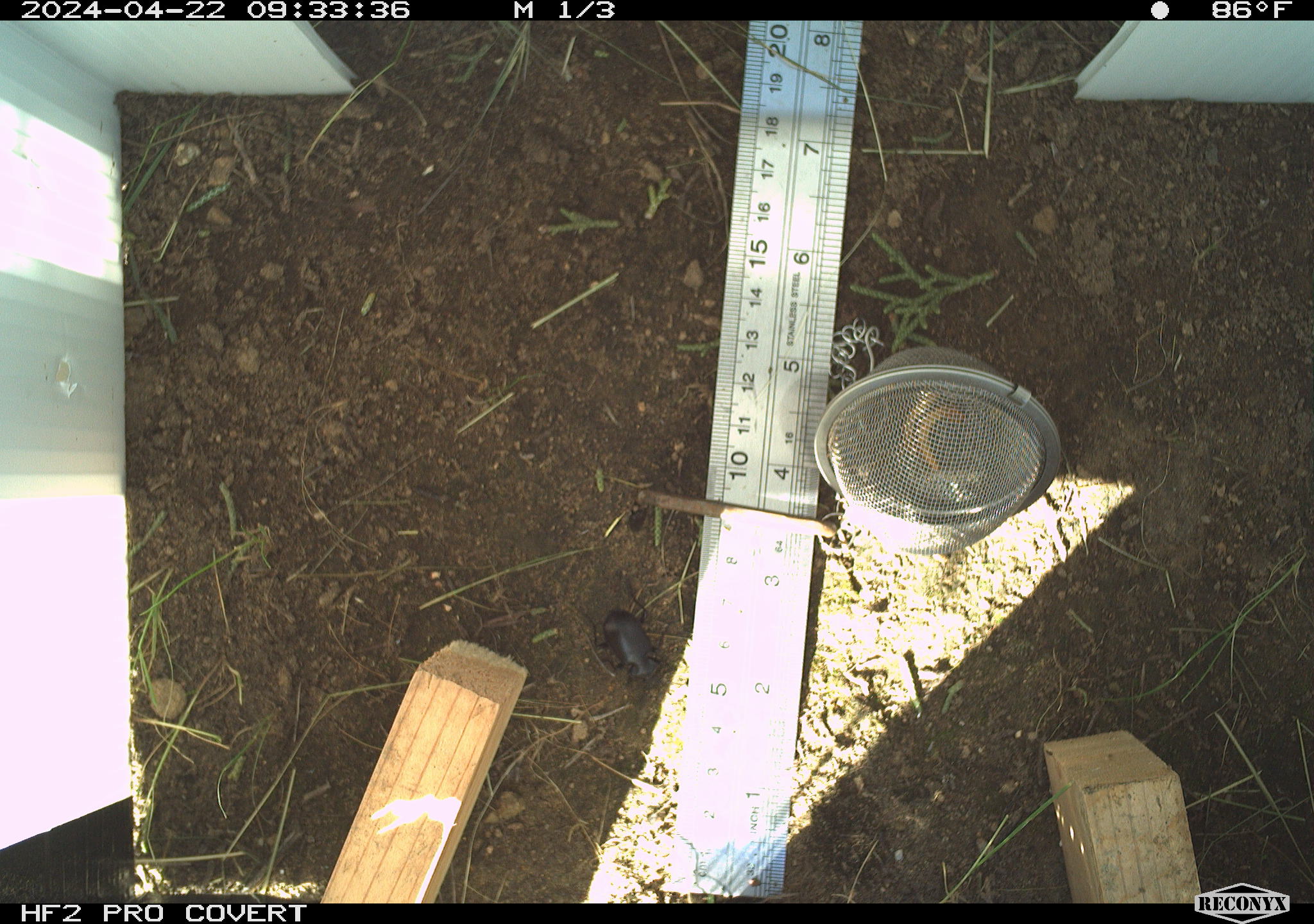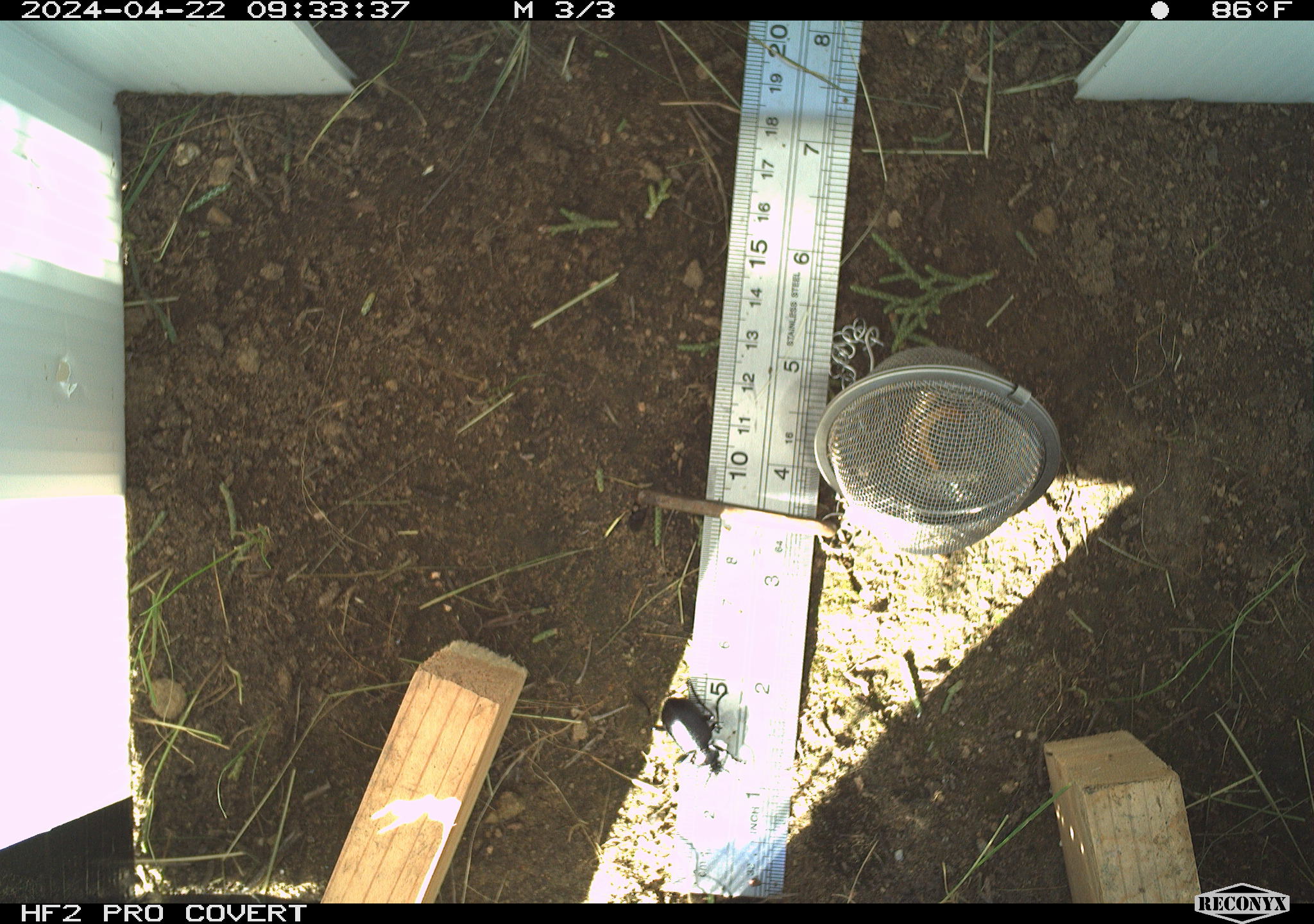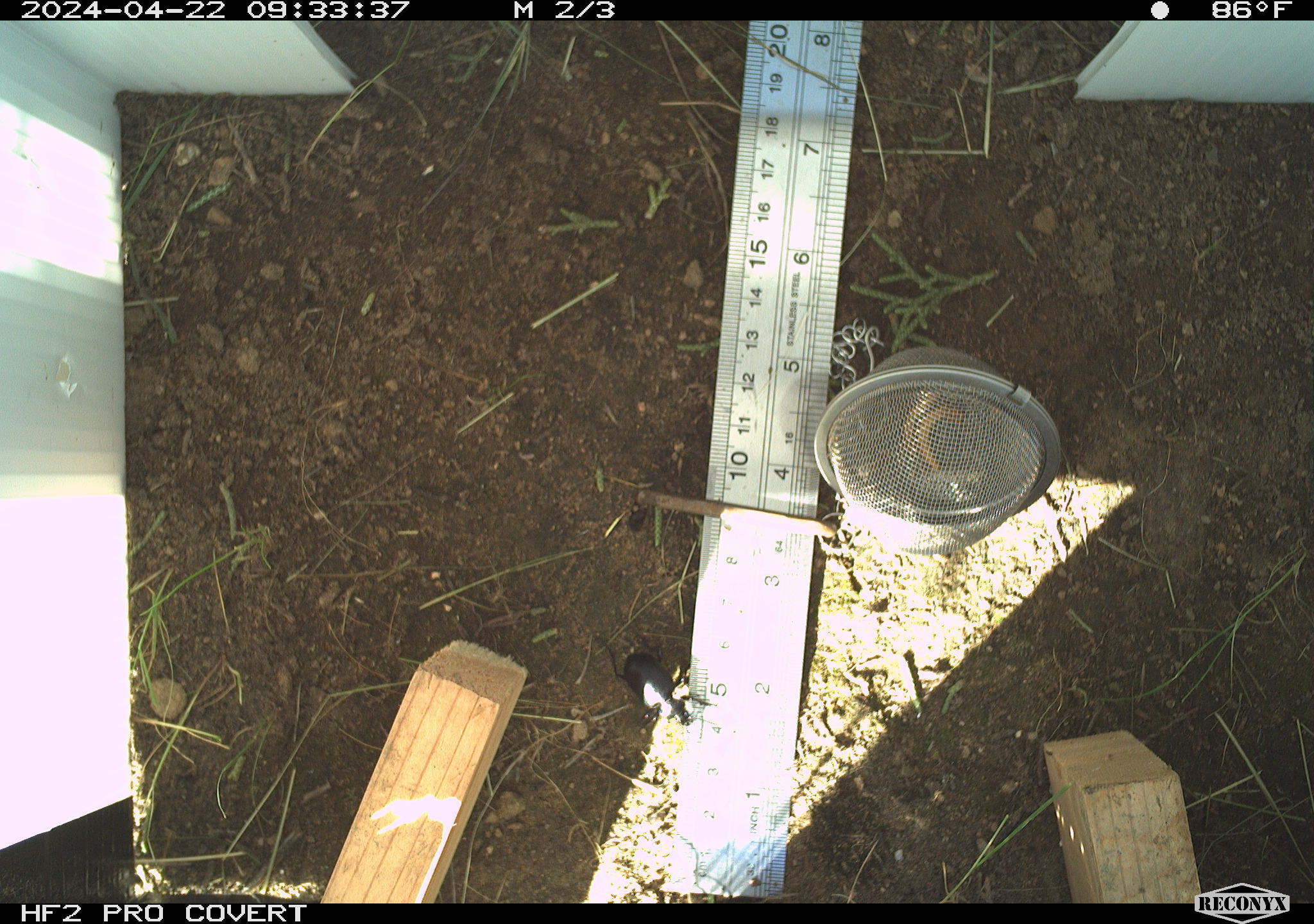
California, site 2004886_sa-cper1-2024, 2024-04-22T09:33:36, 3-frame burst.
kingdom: Animalia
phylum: Arthropoda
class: Insecta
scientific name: Insecta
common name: insect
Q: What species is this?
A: Insect (Insecta).